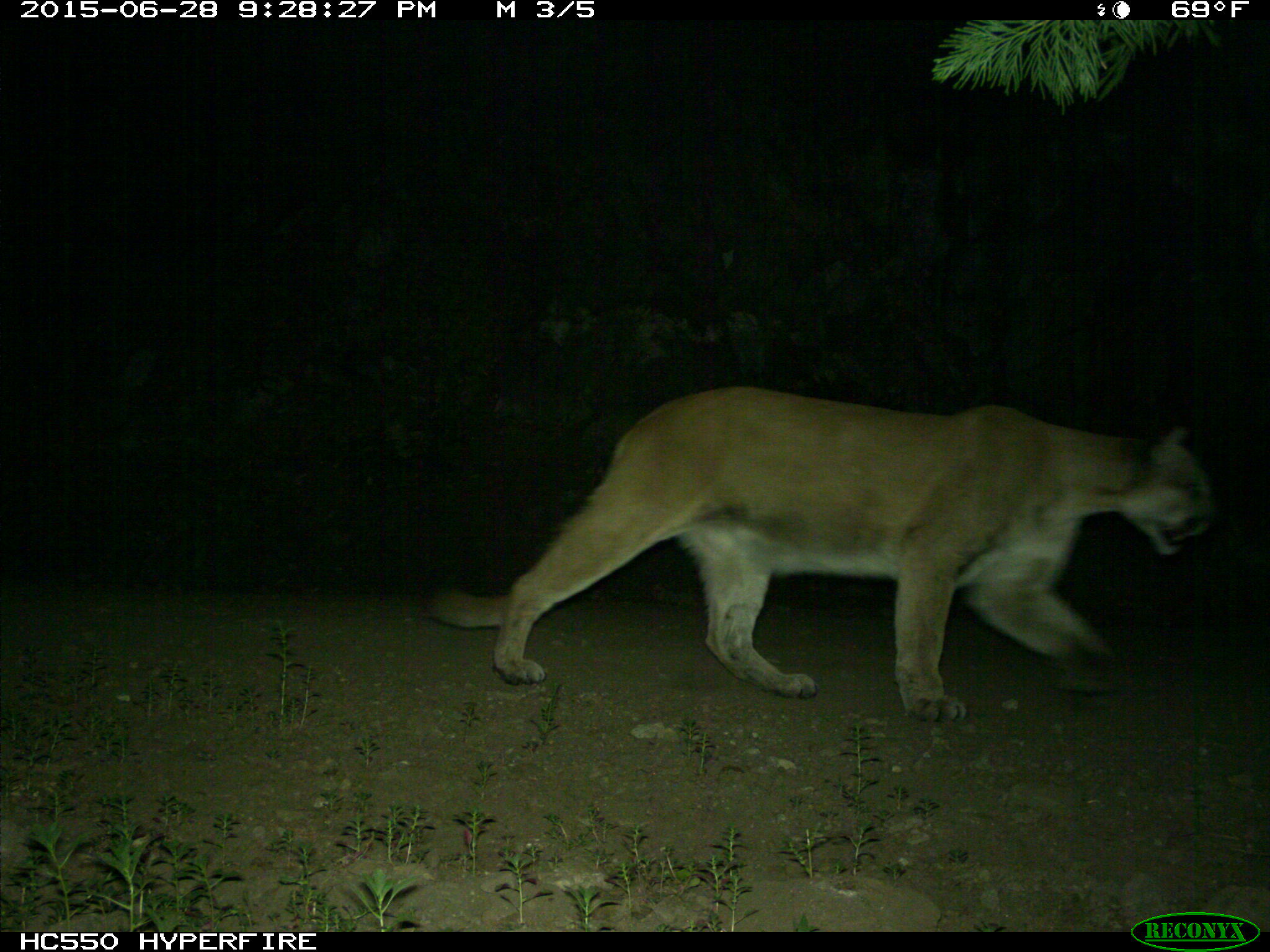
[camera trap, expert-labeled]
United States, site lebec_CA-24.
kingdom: Animalia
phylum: Chordata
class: Mammalia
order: Carnivora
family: Felidae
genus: Puma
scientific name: Puma concolor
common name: mountain lion